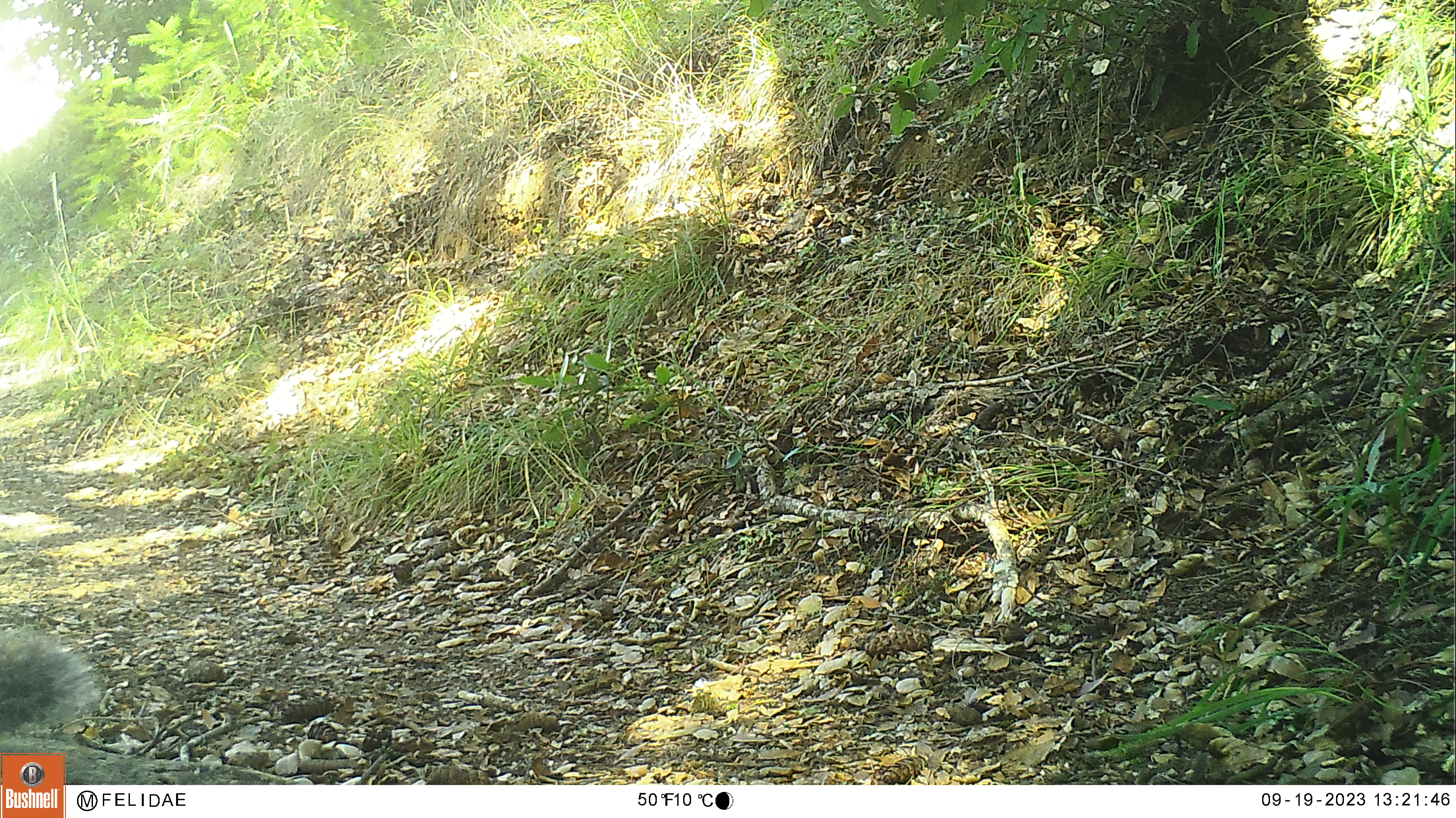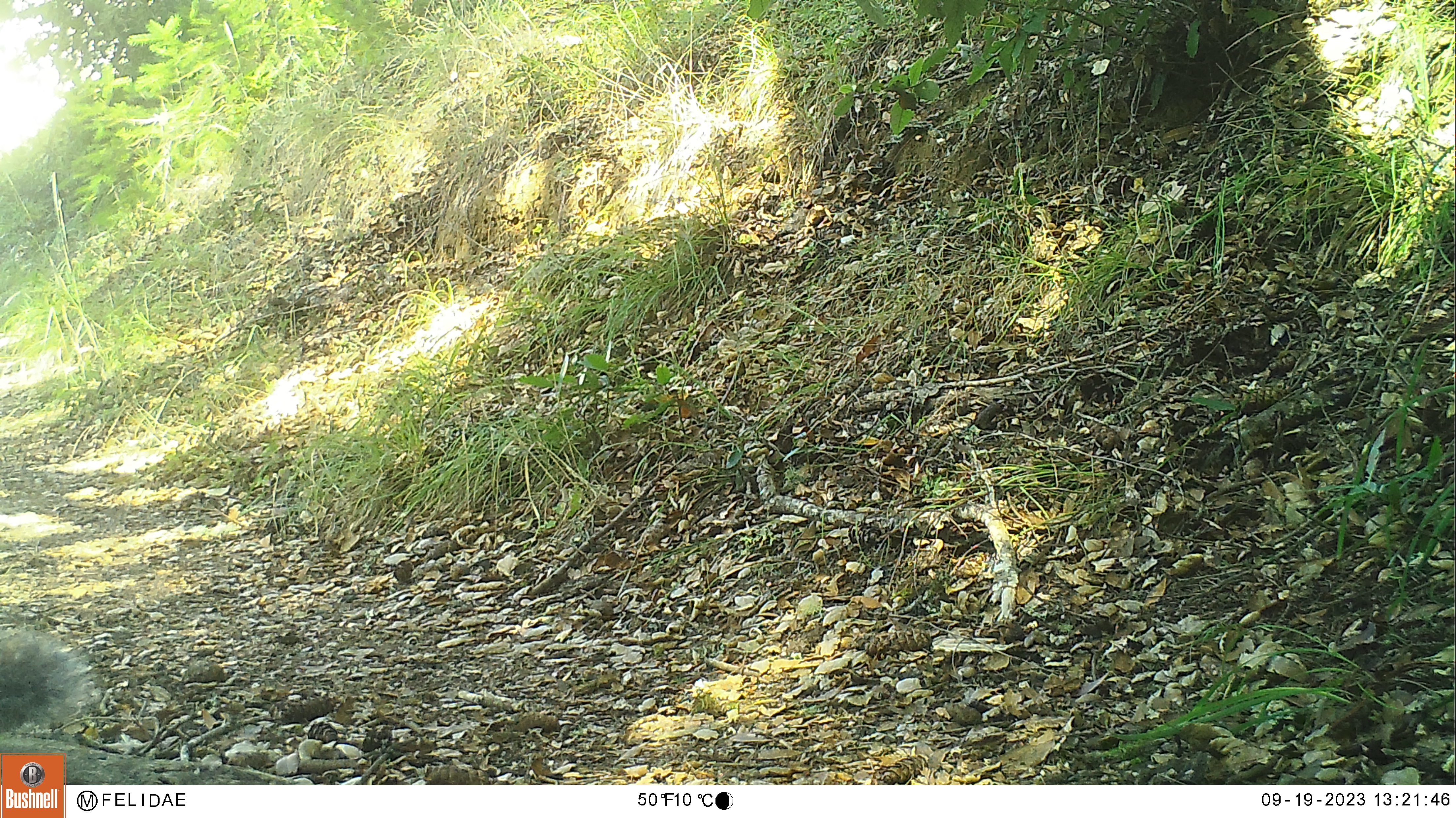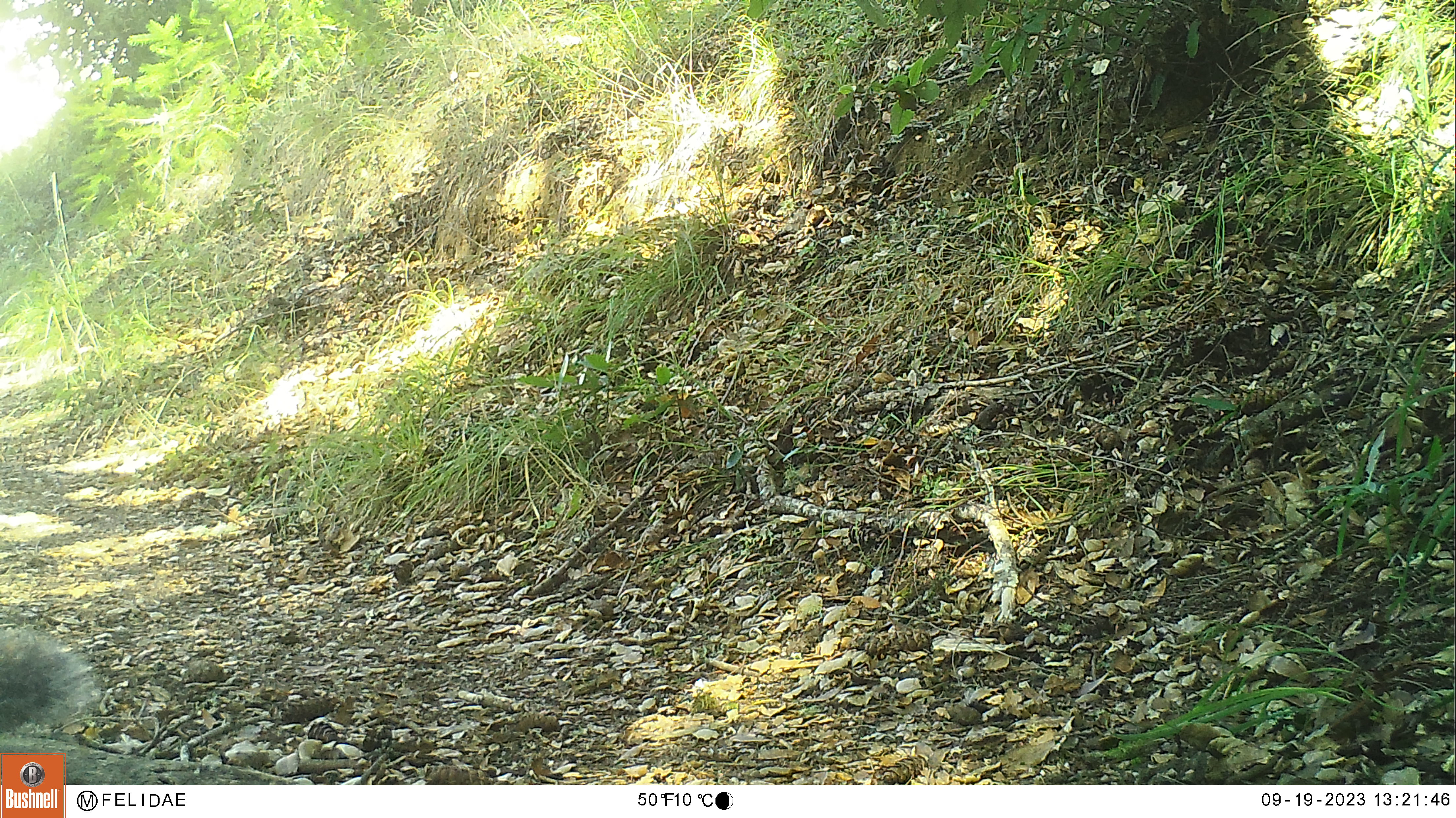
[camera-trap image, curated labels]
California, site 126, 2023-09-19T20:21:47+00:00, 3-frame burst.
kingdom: Animalia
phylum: Chordata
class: Mammalia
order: Rodentia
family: Sciuridae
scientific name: Sciuridae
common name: squirrel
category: unknown squirrel